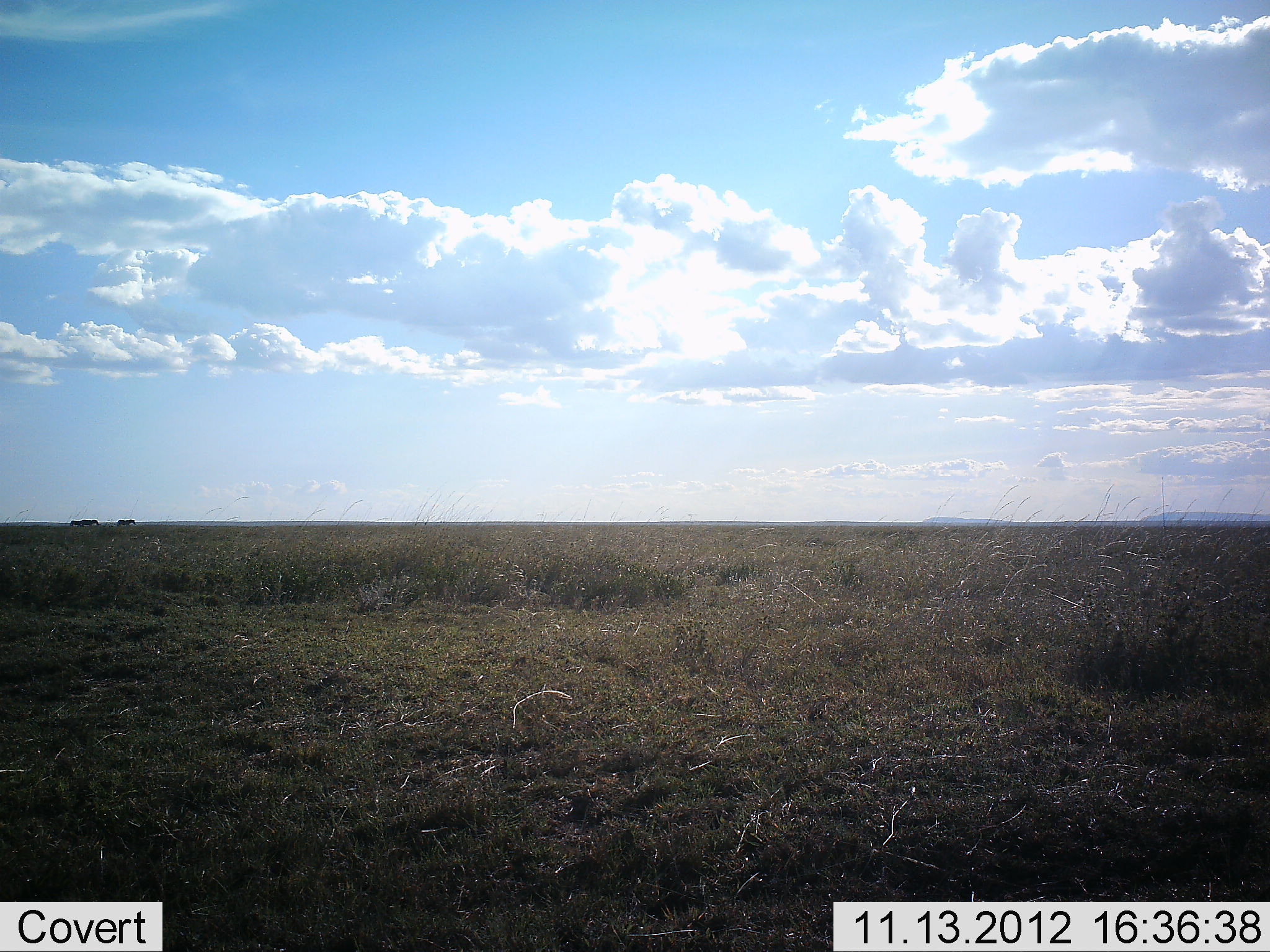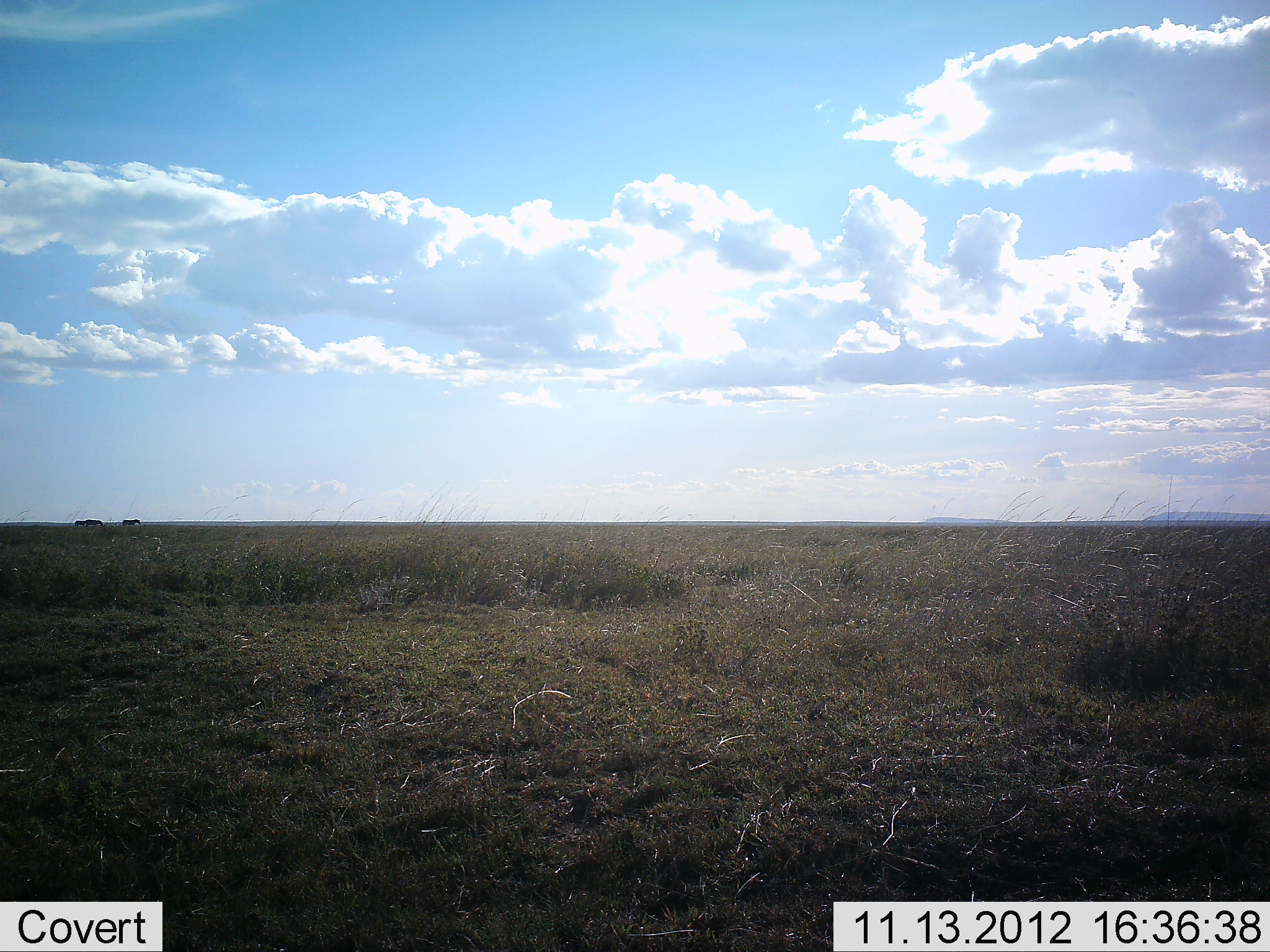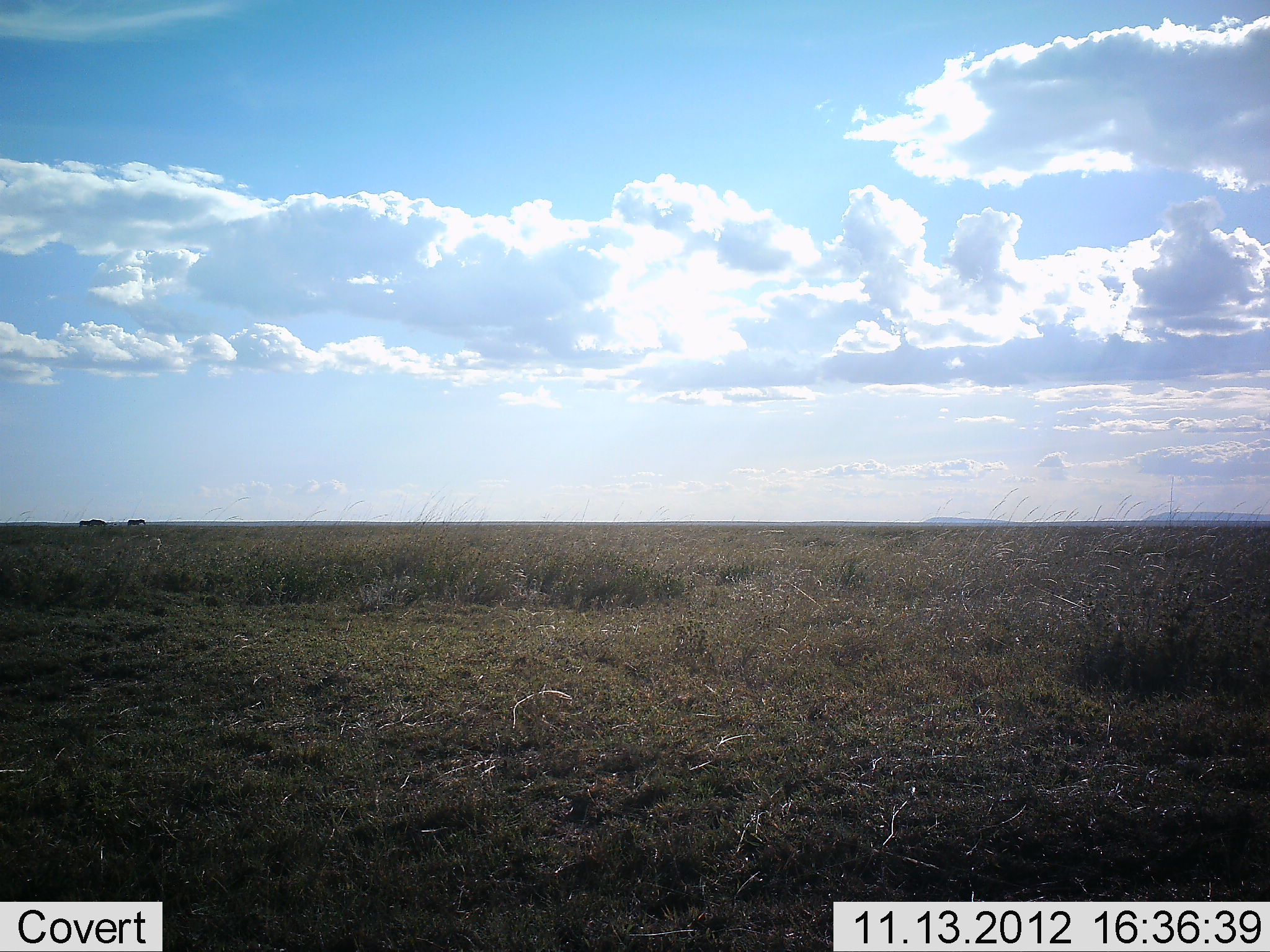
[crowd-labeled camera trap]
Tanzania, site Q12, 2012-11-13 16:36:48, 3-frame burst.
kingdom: Animalia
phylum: Chordata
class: Mammalia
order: Perissodactyla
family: Equidae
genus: Equus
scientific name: Equus quagga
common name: plains zebra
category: zebra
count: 3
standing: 0%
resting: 0%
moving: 100%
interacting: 0%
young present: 0%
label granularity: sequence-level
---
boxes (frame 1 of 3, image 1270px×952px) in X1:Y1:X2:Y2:
animal: 79:519:99:526; 117:520:136:526; 70:520:80:526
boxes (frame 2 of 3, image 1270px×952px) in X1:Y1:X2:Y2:
animal: 123:519:141:526; 86:520:103:526; 74:520:86:527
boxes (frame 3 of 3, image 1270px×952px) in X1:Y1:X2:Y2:
animal: 128:519:146:526; 89:519:106:526; 79:520:91:526